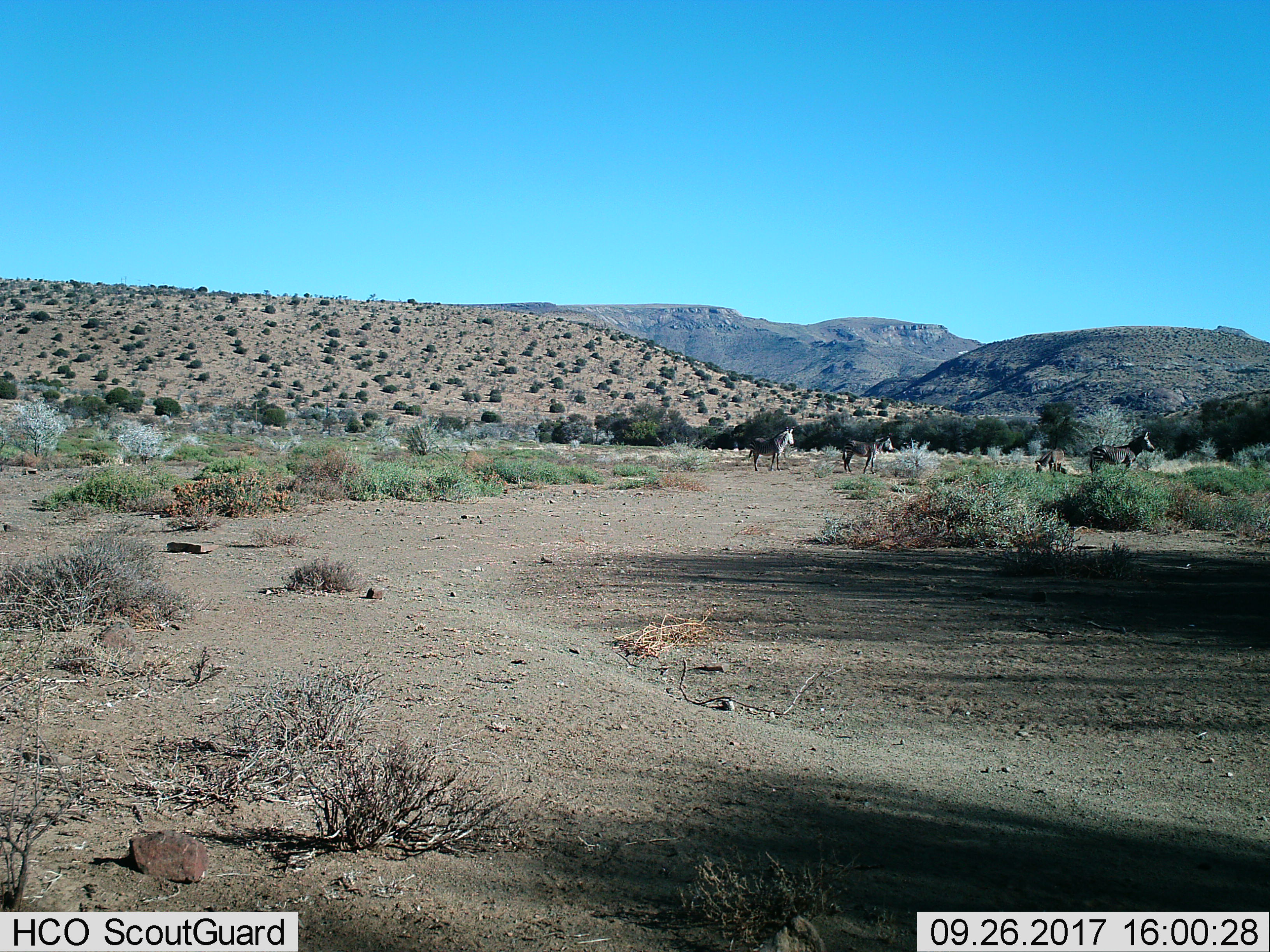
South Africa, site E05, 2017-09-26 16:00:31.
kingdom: Animalia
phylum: Chordata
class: Mammalia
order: Perissodactyla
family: Equidae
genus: Equus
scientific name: Equus zebra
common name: mountain zebra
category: zebramountain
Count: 4.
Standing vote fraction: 100%.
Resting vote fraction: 0%.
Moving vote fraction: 0%.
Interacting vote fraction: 0%.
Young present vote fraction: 0%.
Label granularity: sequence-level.